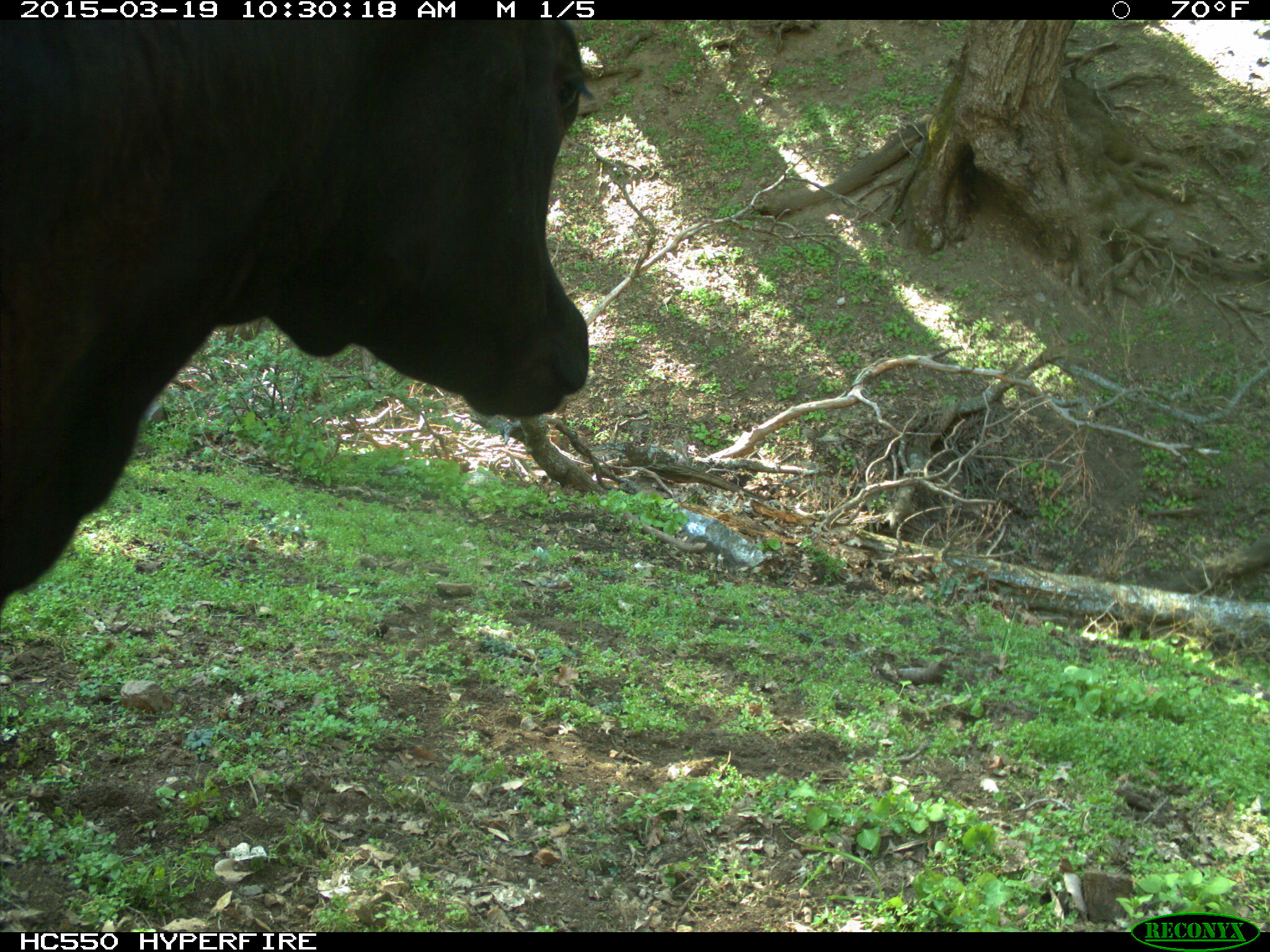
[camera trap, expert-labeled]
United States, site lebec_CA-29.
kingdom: Animalia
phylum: Chordata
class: Mammalia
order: Artiodactyla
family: Bovidae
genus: Bos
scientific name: Bos taurus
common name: domestic cow